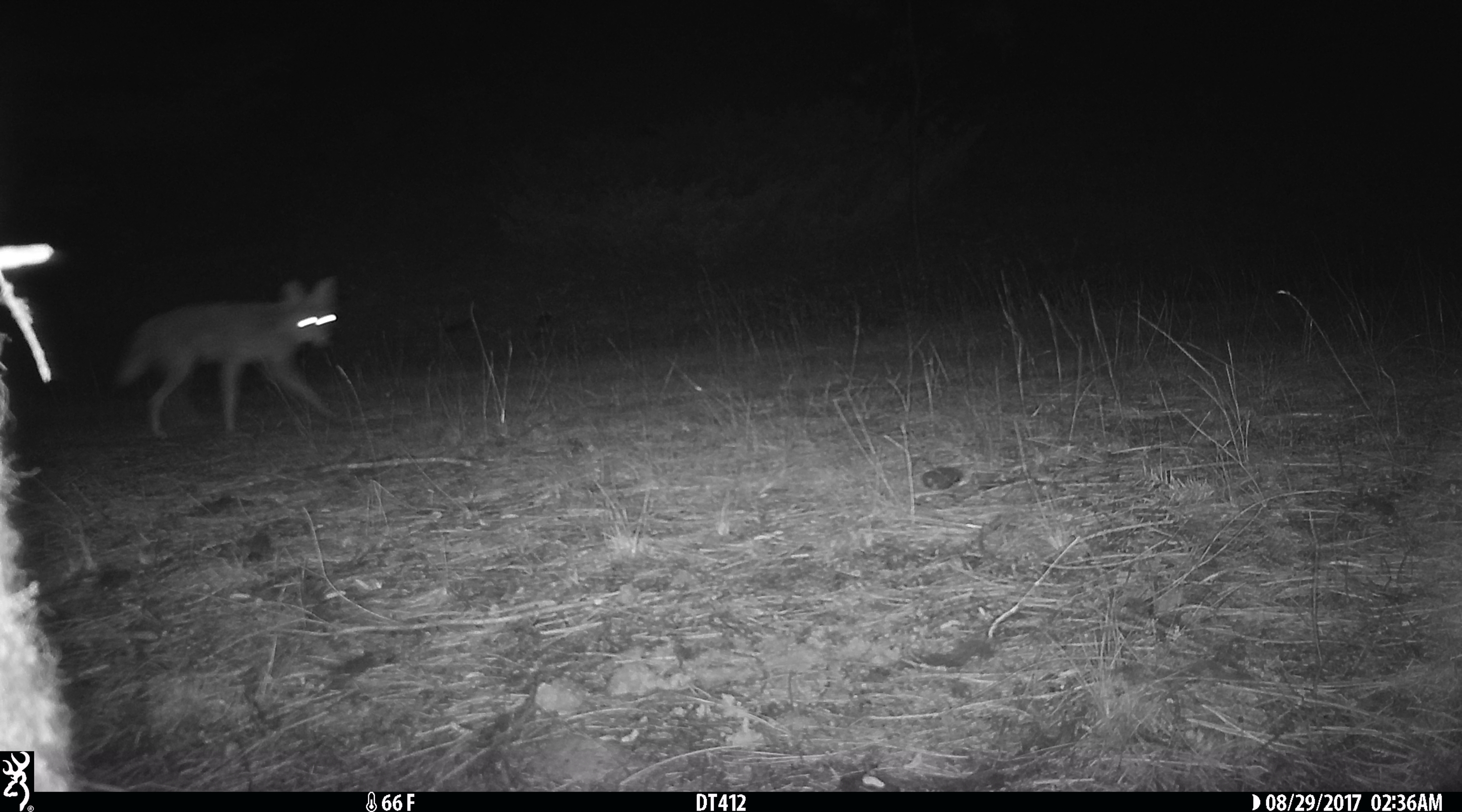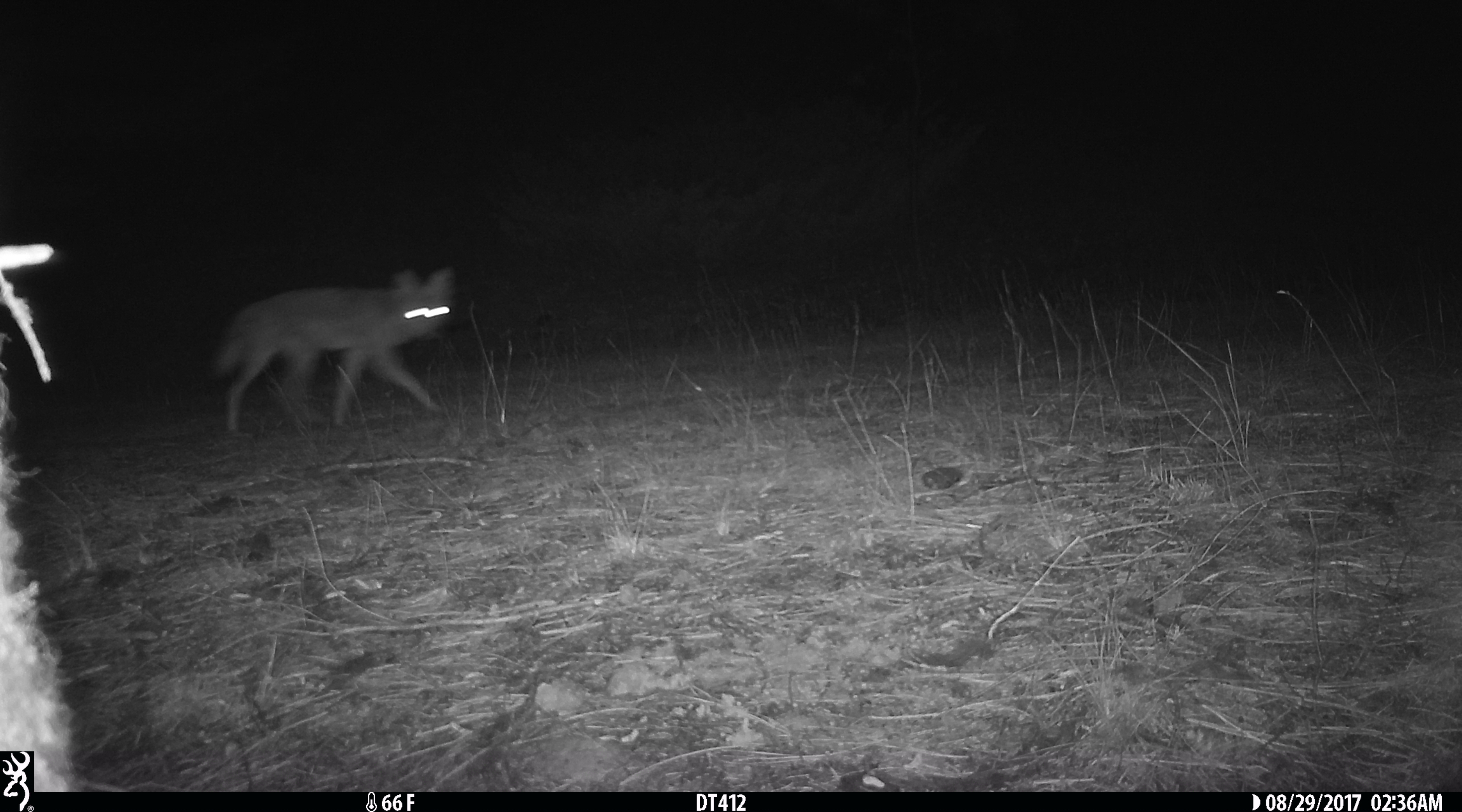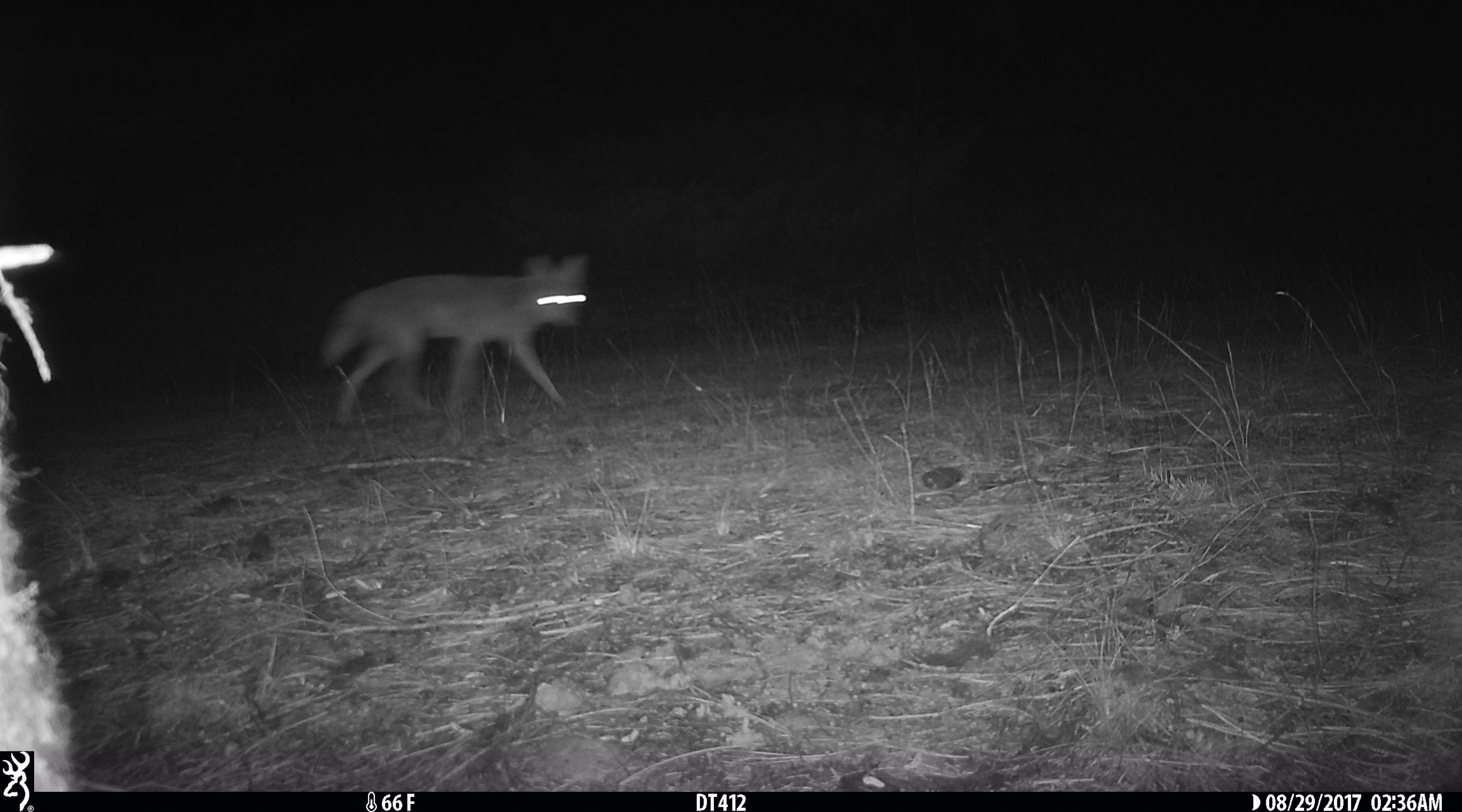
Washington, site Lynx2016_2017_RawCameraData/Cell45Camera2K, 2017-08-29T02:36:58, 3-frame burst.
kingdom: Animalia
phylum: Chordata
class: Mammalia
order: Carnivora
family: Canidae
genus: Canis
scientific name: Canis latrans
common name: coyote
Canis latrans (coyote). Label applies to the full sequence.